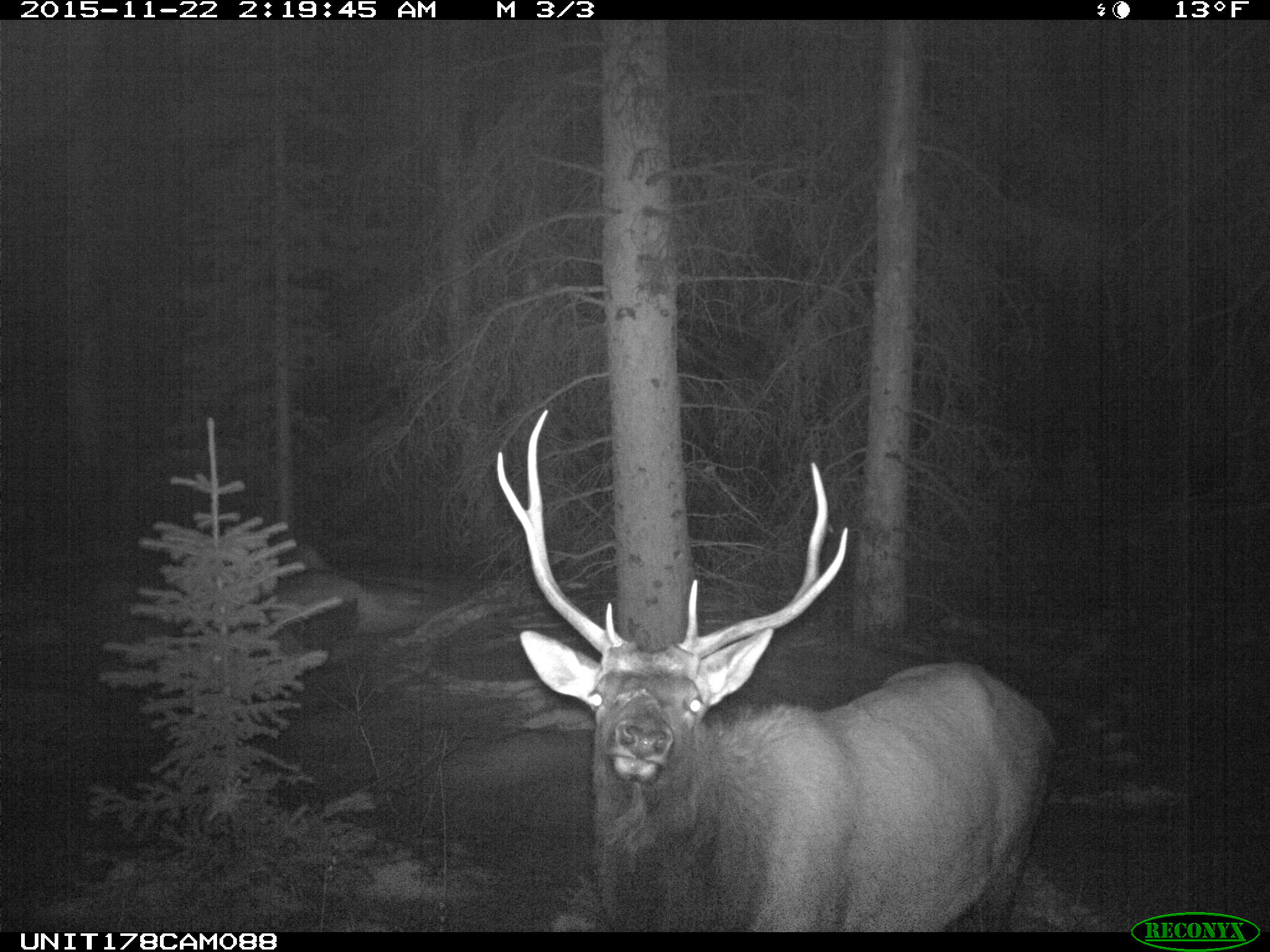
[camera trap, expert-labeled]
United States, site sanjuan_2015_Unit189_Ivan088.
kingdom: Animalia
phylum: Chordata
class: Mammalia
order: Artiodactyla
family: Cervidae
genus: Cervus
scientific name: Cervus elaphus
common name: red deer